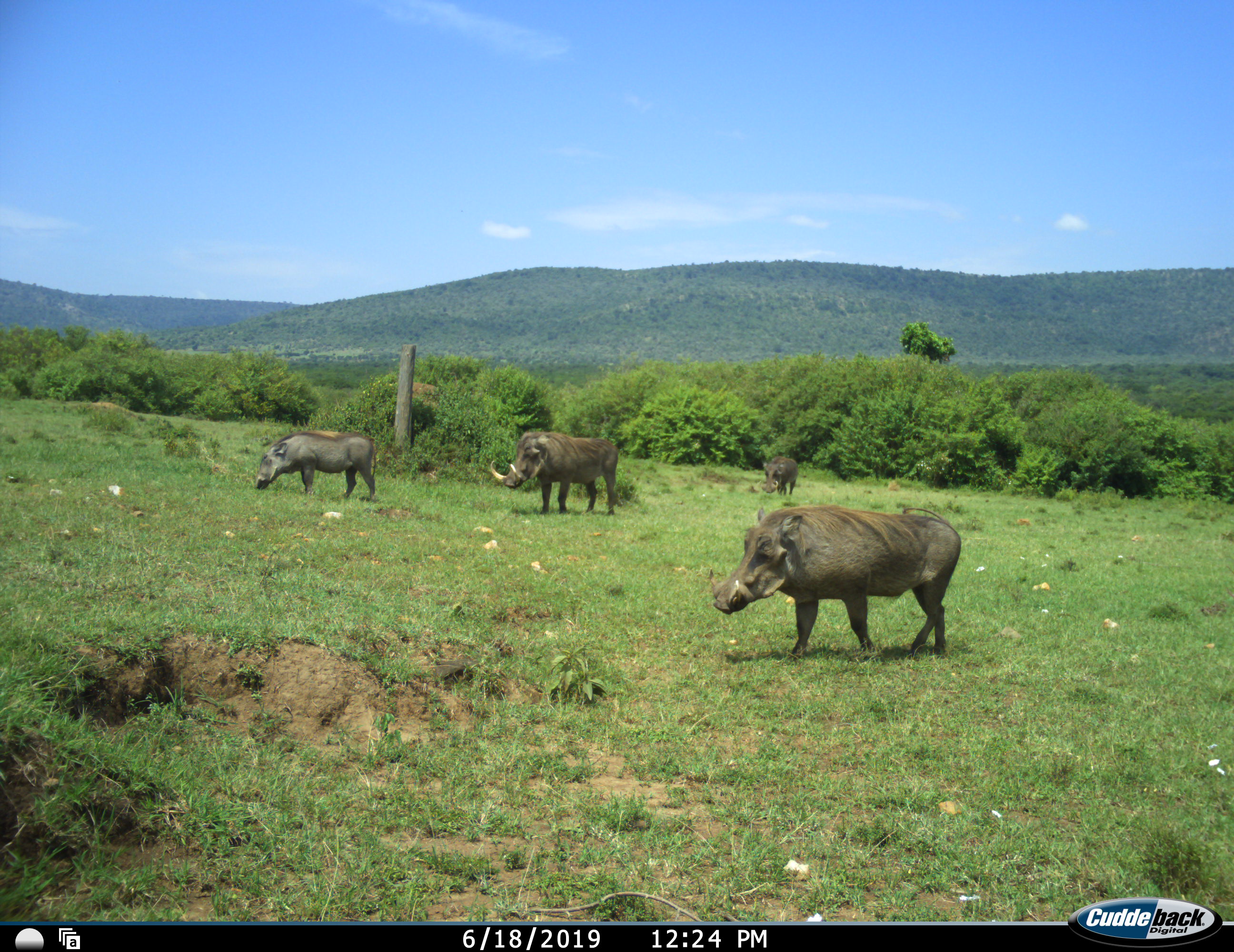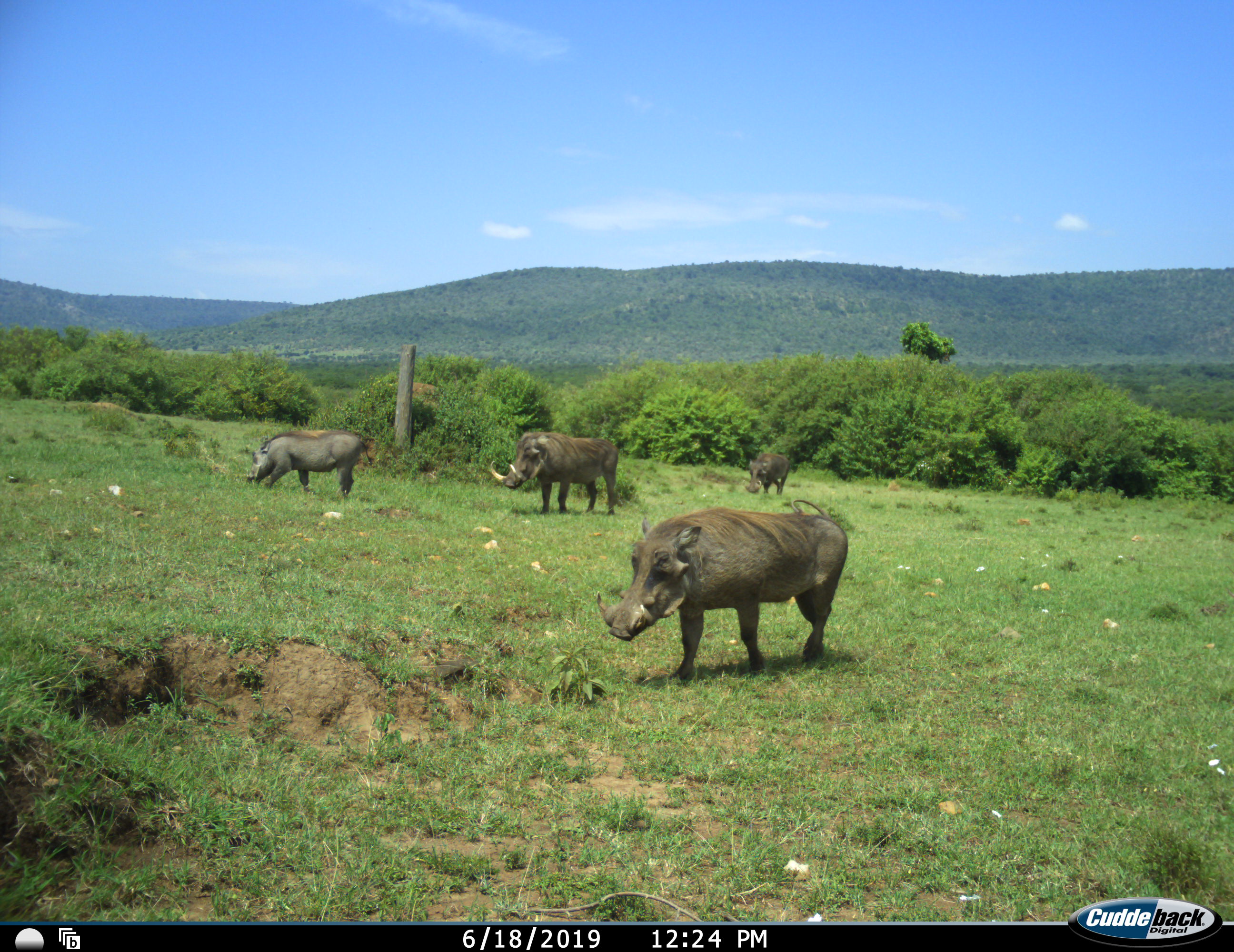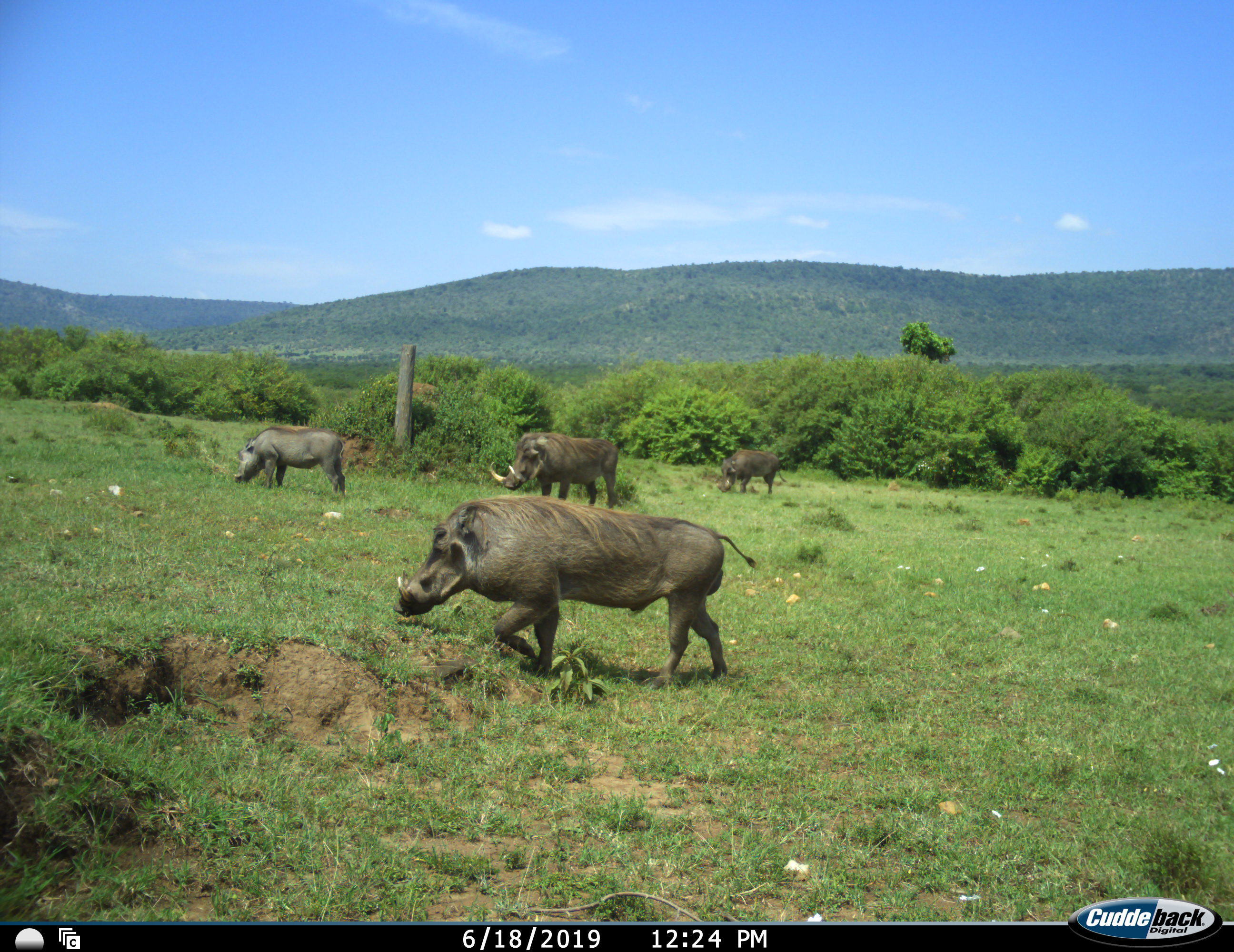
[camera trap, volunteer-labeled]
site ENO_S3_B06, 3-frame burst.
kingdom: Animalia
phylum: Chordata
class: Mammalia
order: Artiodactyla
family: Suidae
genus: Phacochoerus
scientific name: Phacochoerus africanus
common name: warthog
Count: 4.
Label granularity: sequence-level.